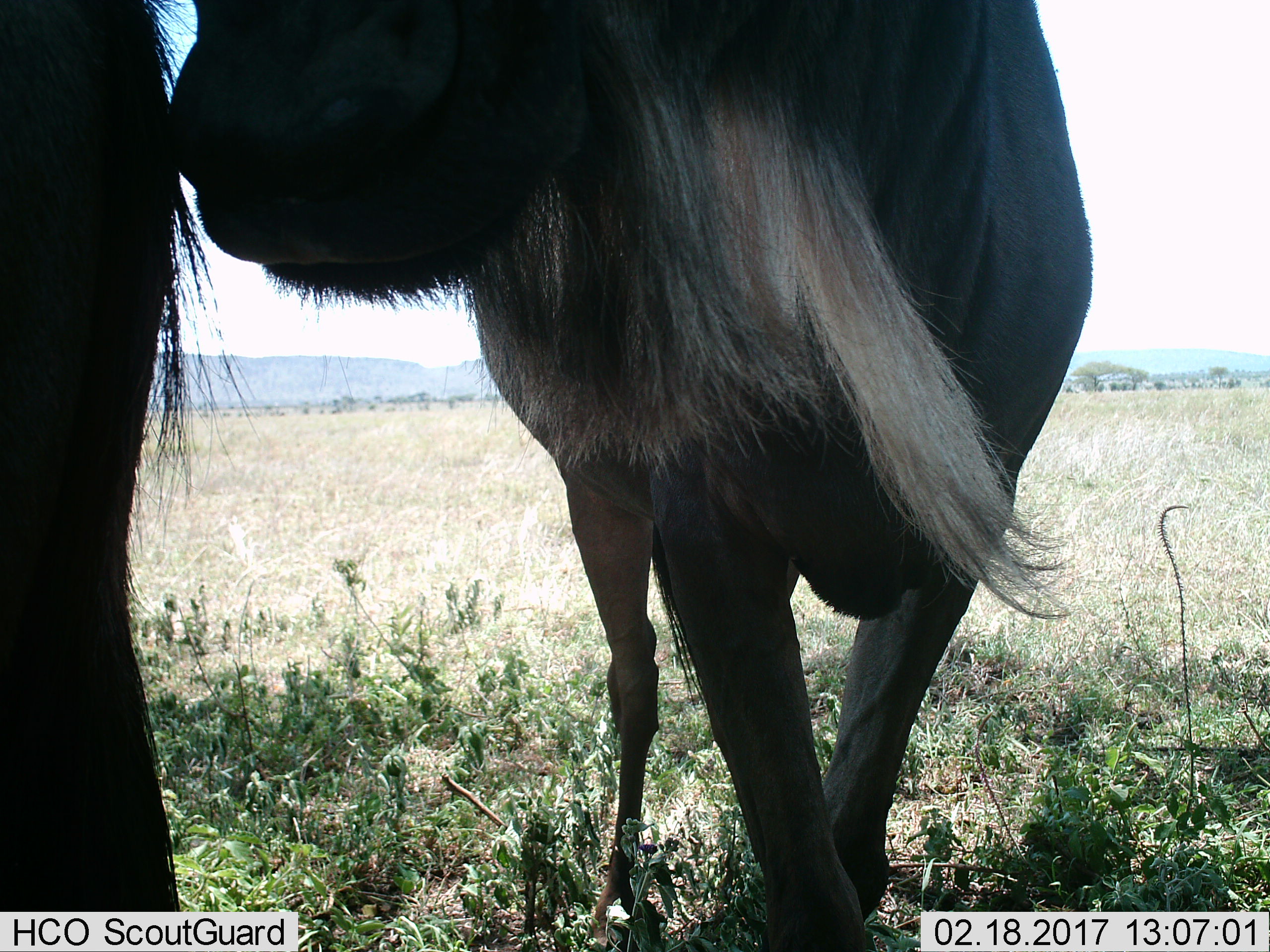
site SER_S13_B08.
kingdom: Animalia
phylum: Chordata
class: Mammalia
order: Artiodactyla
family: Bovidae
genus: Connochaetes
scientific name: Connochaetes taurinus taurinus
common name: blue wildebeest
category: wildebeestblue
Wildebeestblue (blue wildebeest) (Connochaetes taurinus taurinus), count 2. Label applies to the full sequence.